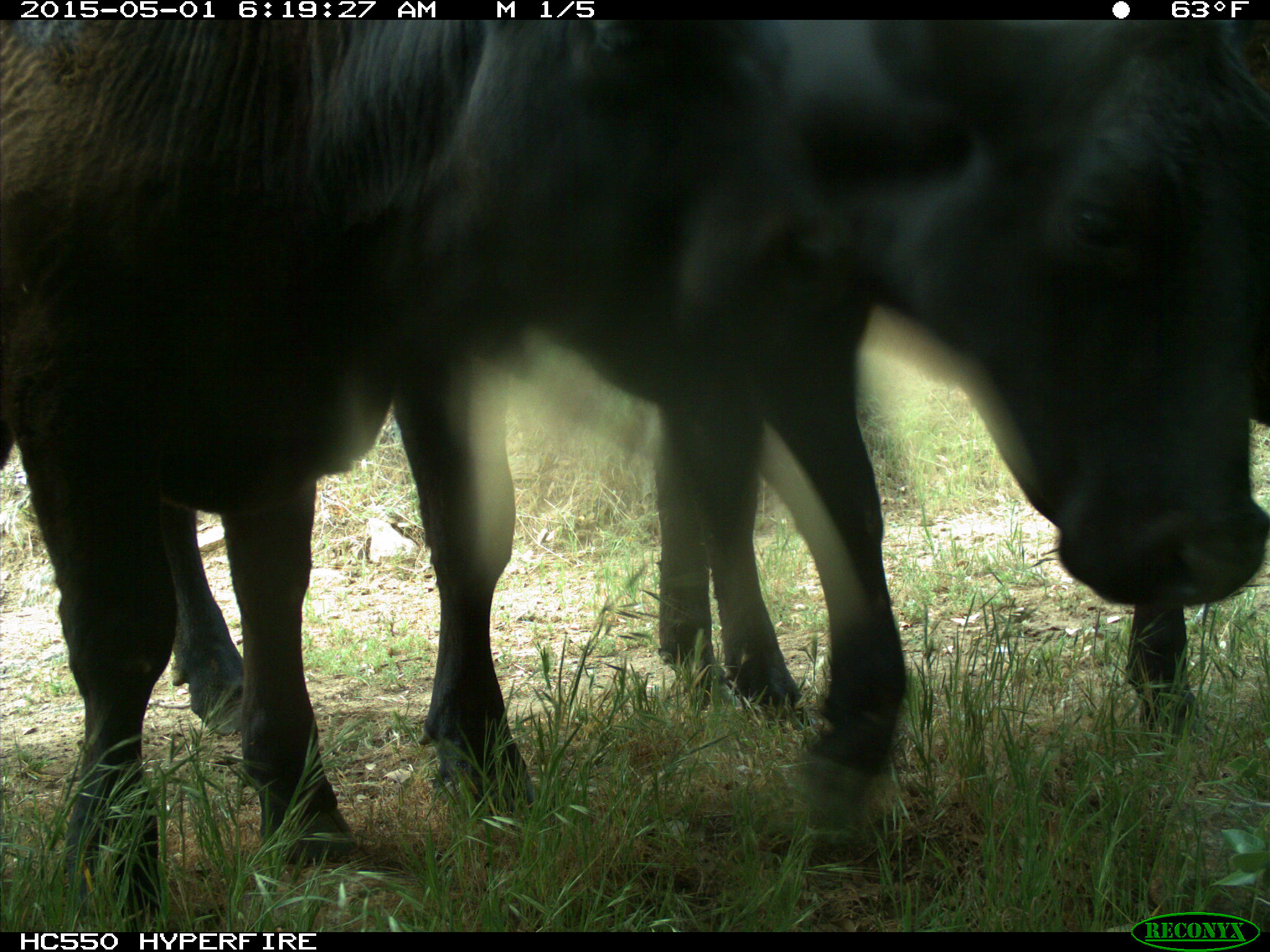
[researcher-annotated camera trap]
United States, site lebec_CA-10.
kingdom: Animalia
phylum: Chordata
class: Mammalia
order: Artiodactyla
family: Bovidae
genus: Bos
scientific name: Bos taurus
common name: domestic cow